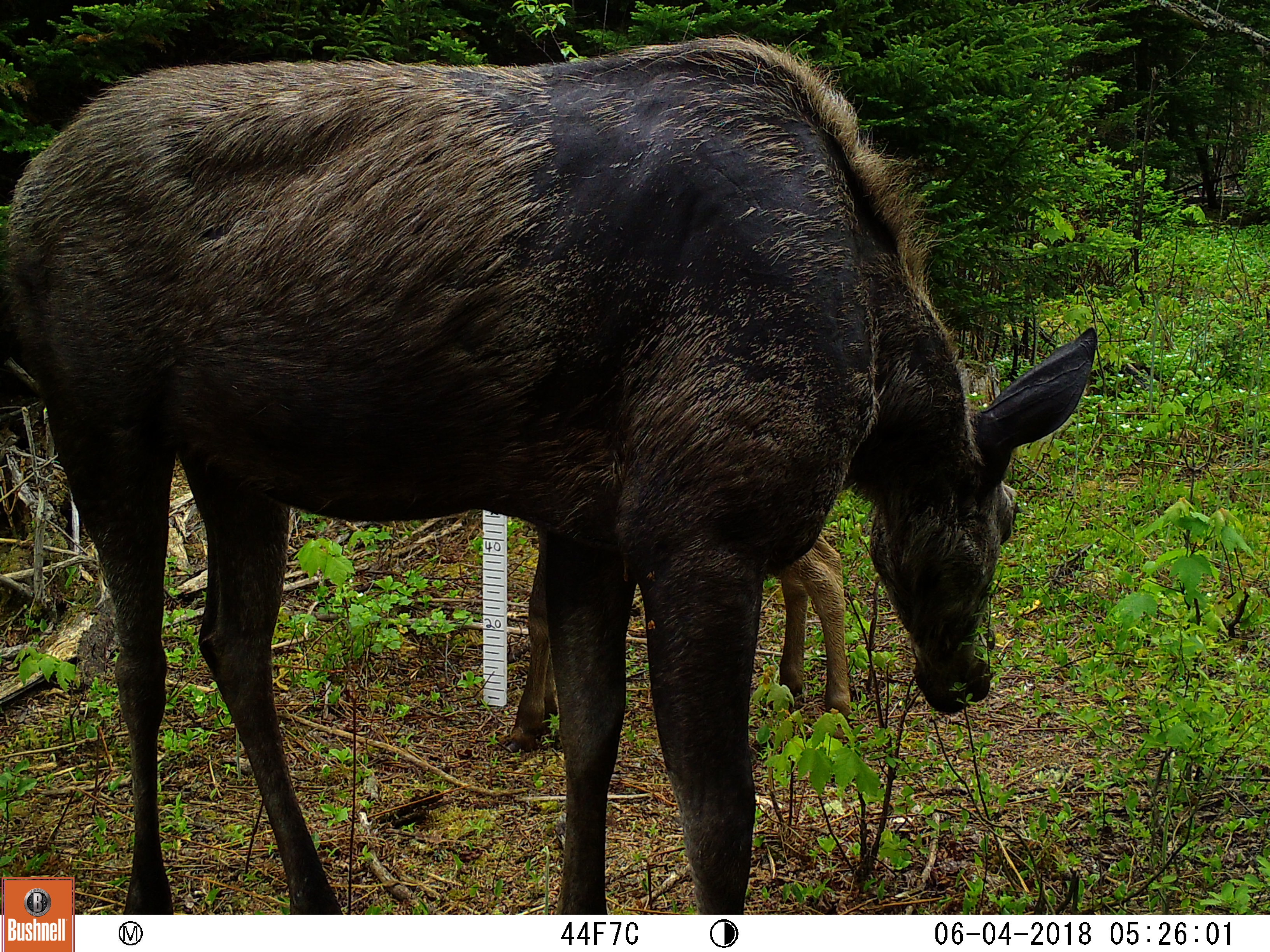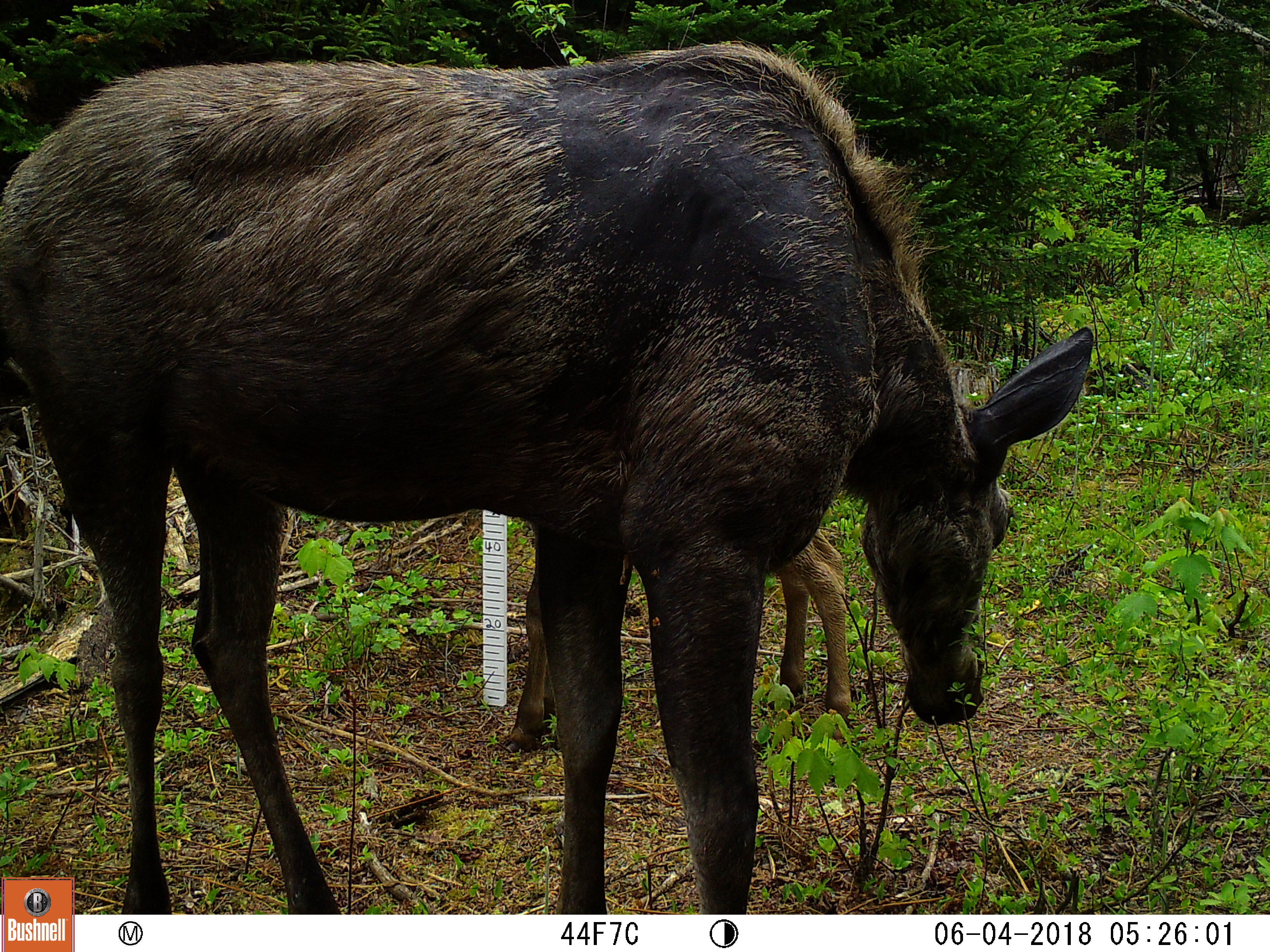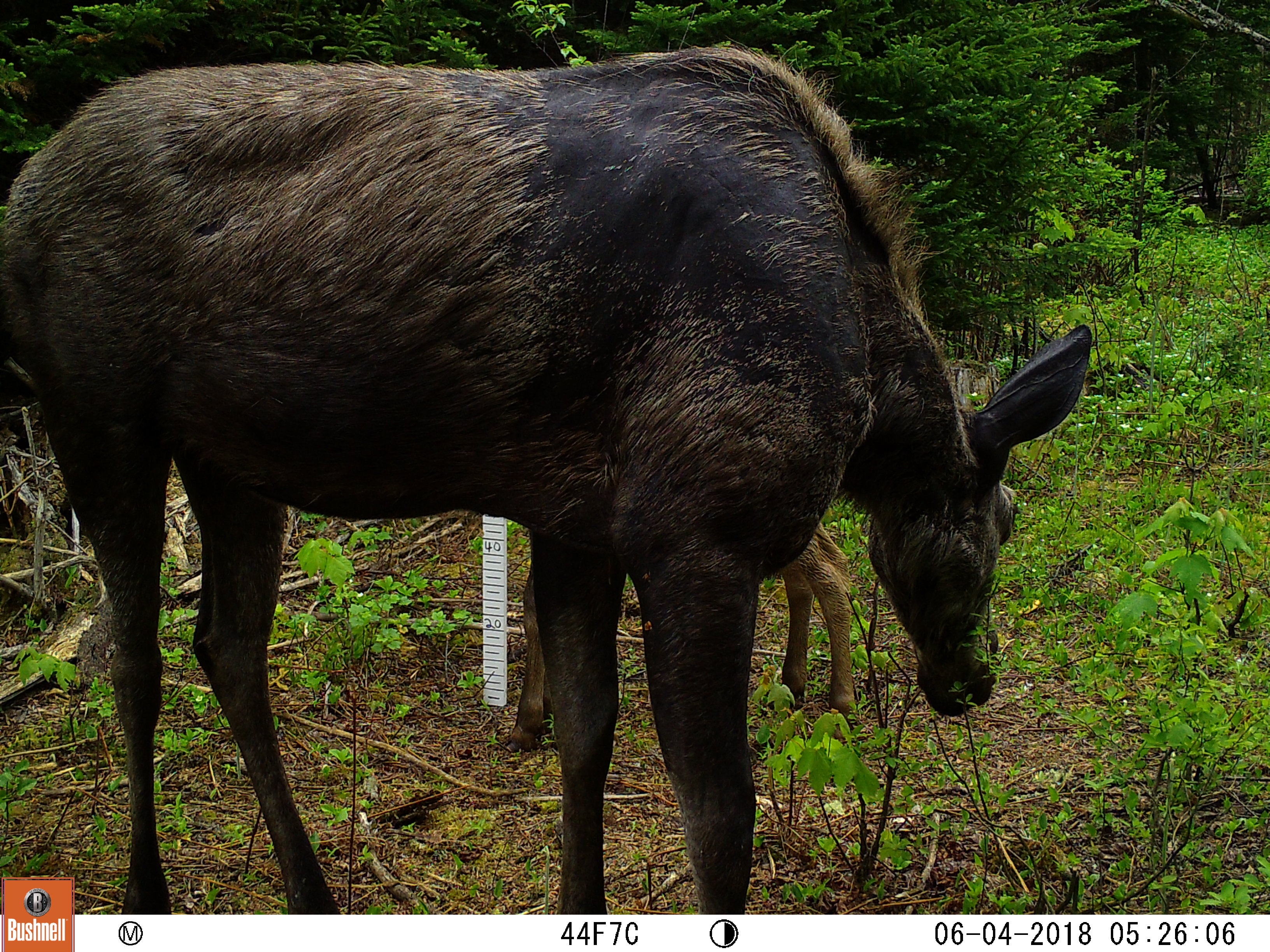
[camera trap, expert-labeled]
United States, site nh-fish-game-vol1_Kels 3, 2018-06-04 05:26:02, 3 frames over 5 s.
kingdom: Animalia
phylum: Chordata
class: Mammalia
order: Artiodactyla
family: Cervidae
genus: Alces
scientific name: Alces alces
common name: moose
Moose (Alces alces).